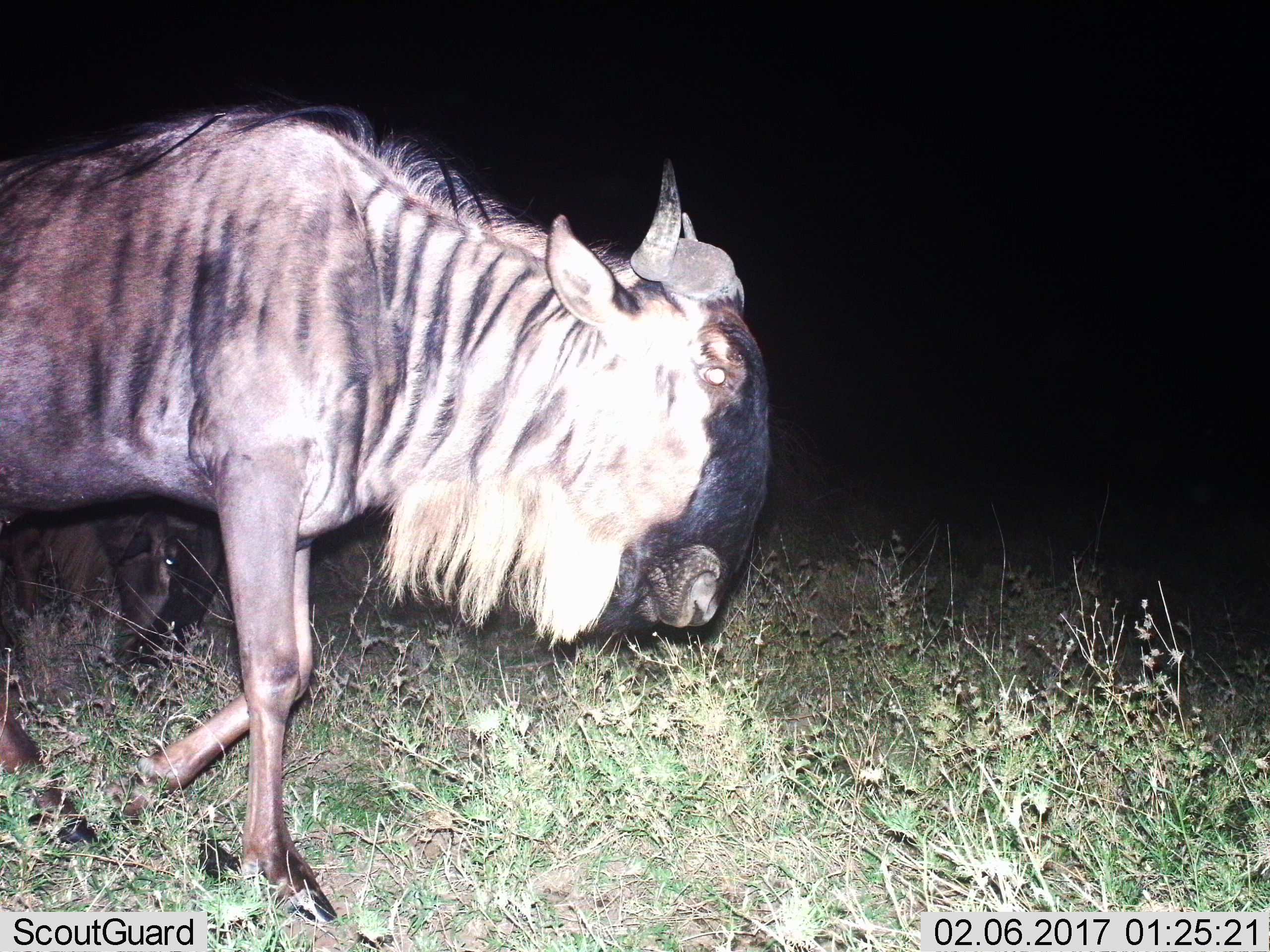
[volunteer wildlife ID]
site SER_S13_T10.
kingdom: Animalia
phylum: Chordata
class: Mammalia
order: Artiodactyla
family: Bovidae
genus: Connochaetes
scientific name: Connochaetes taurinus taurinus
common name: blue wildebeest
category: wildebeestblue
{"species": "wildebeestblue (blue wildebeest) (Connochaetes taurinus taurinus)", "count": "1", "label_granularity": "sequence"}